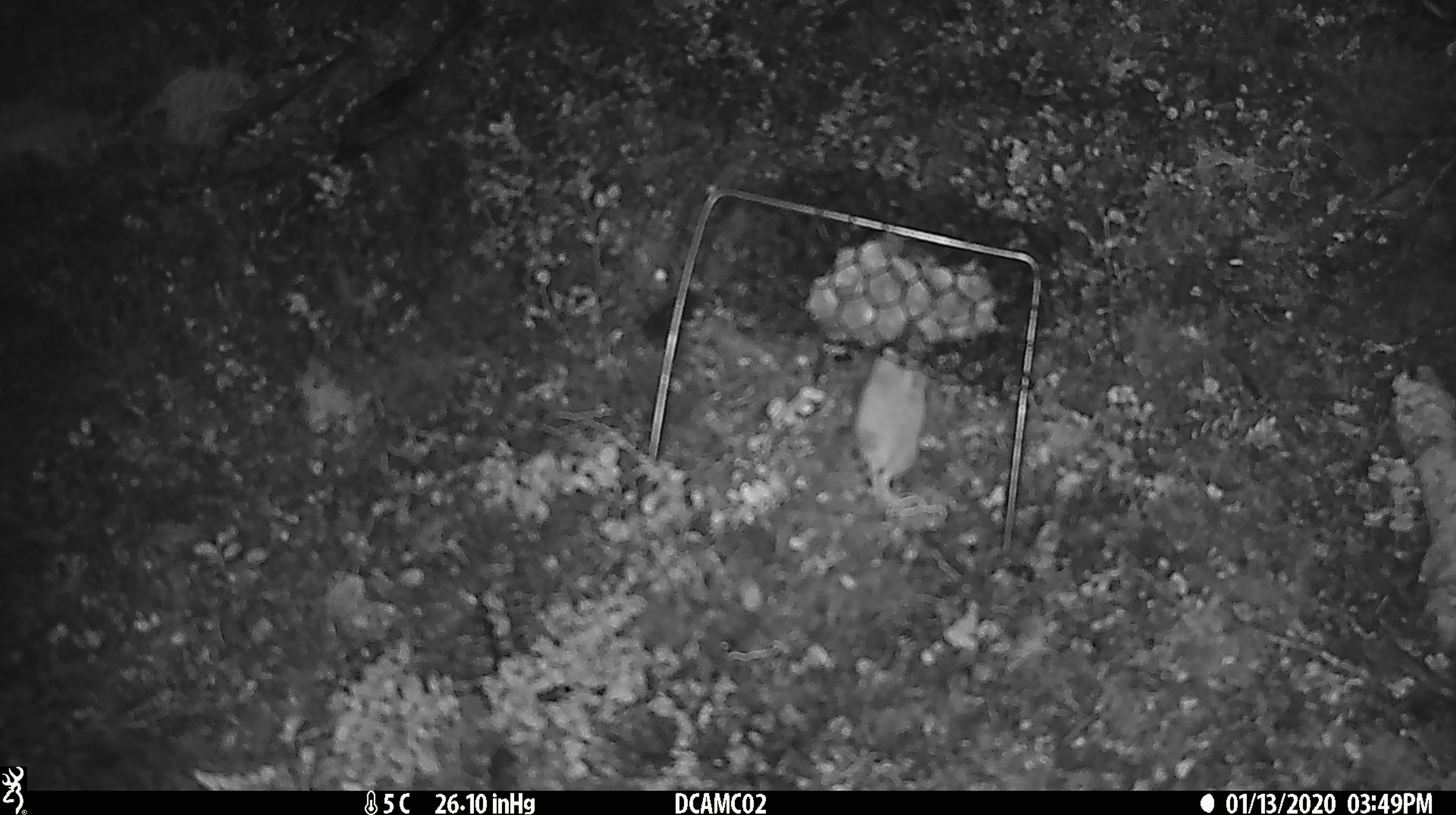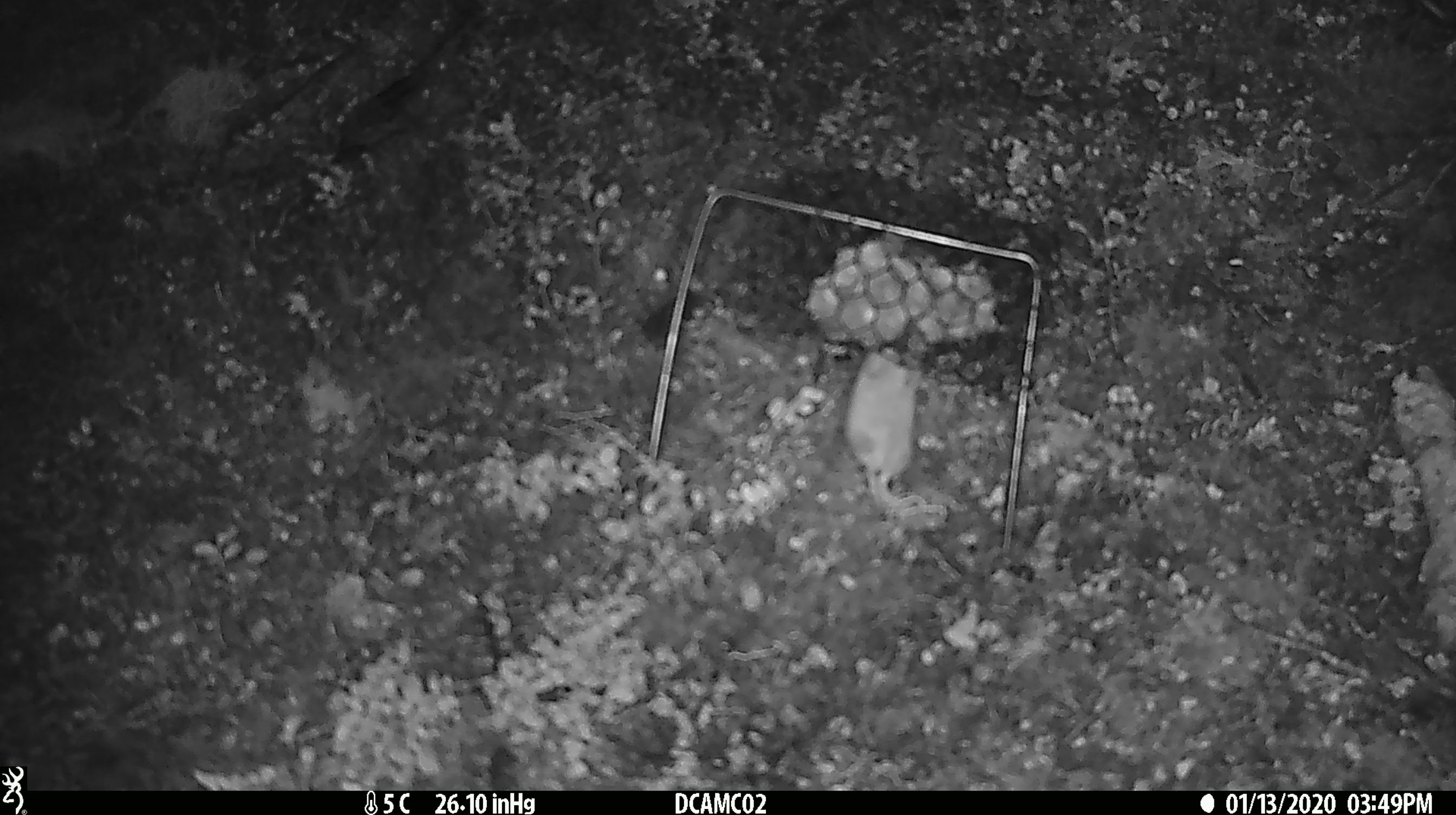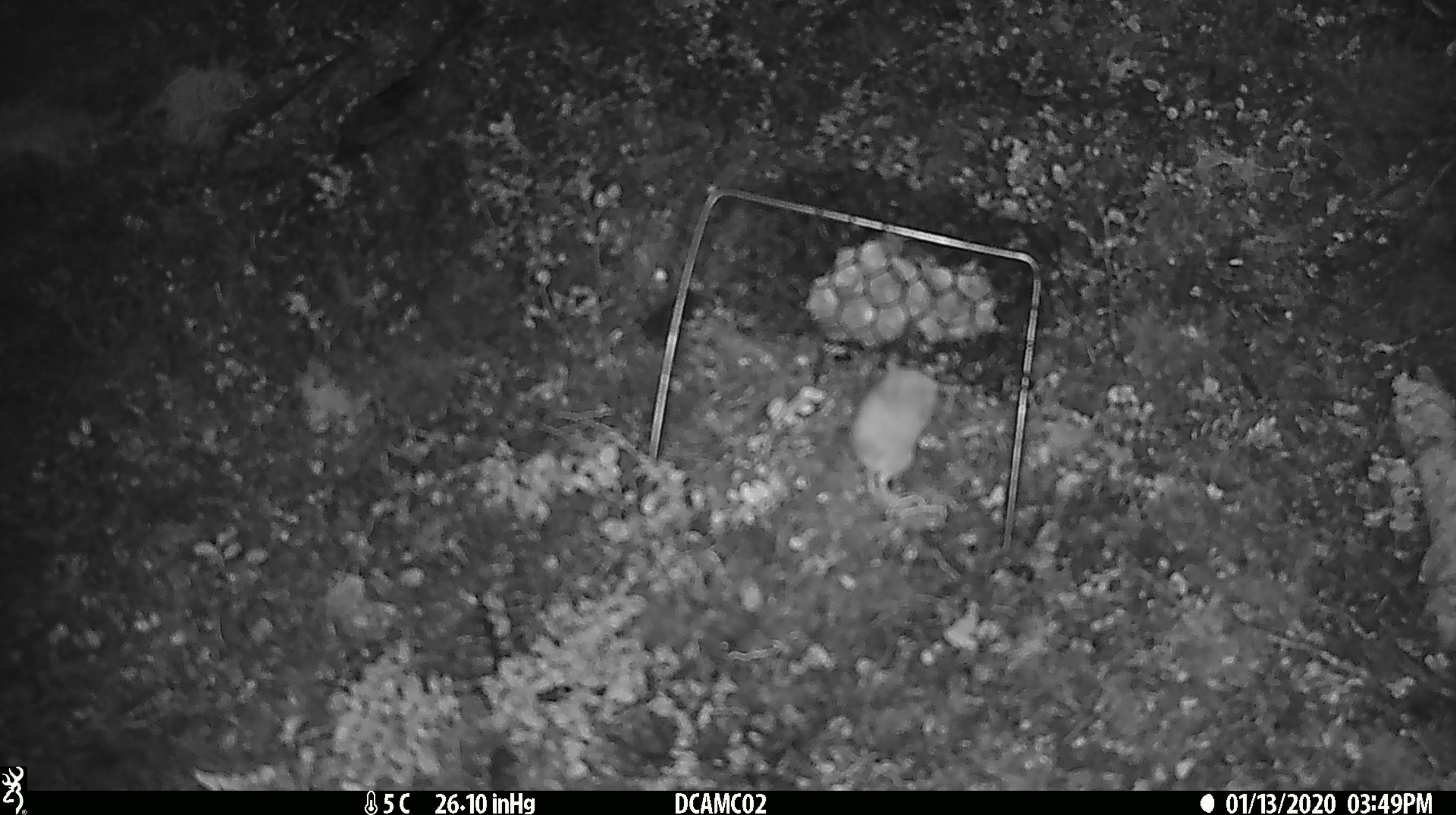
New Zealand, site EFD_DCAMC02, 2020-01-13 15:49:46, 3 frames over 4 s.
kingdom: Animalia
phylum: Chordata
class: Mammalia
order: Rodentia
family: Muridae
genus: Mus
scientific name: Mus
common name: mouse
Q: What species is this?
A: Mouse (Mus).